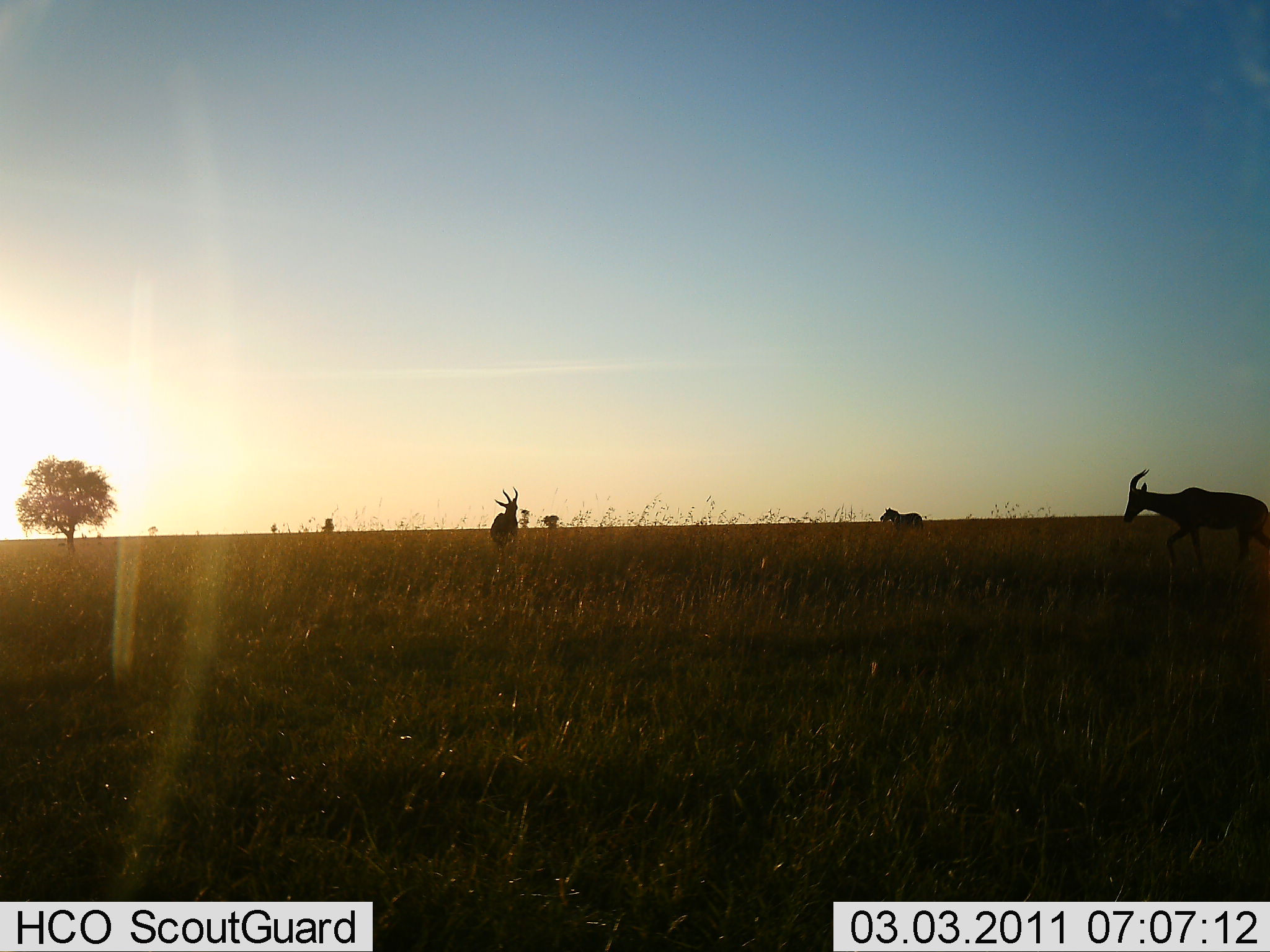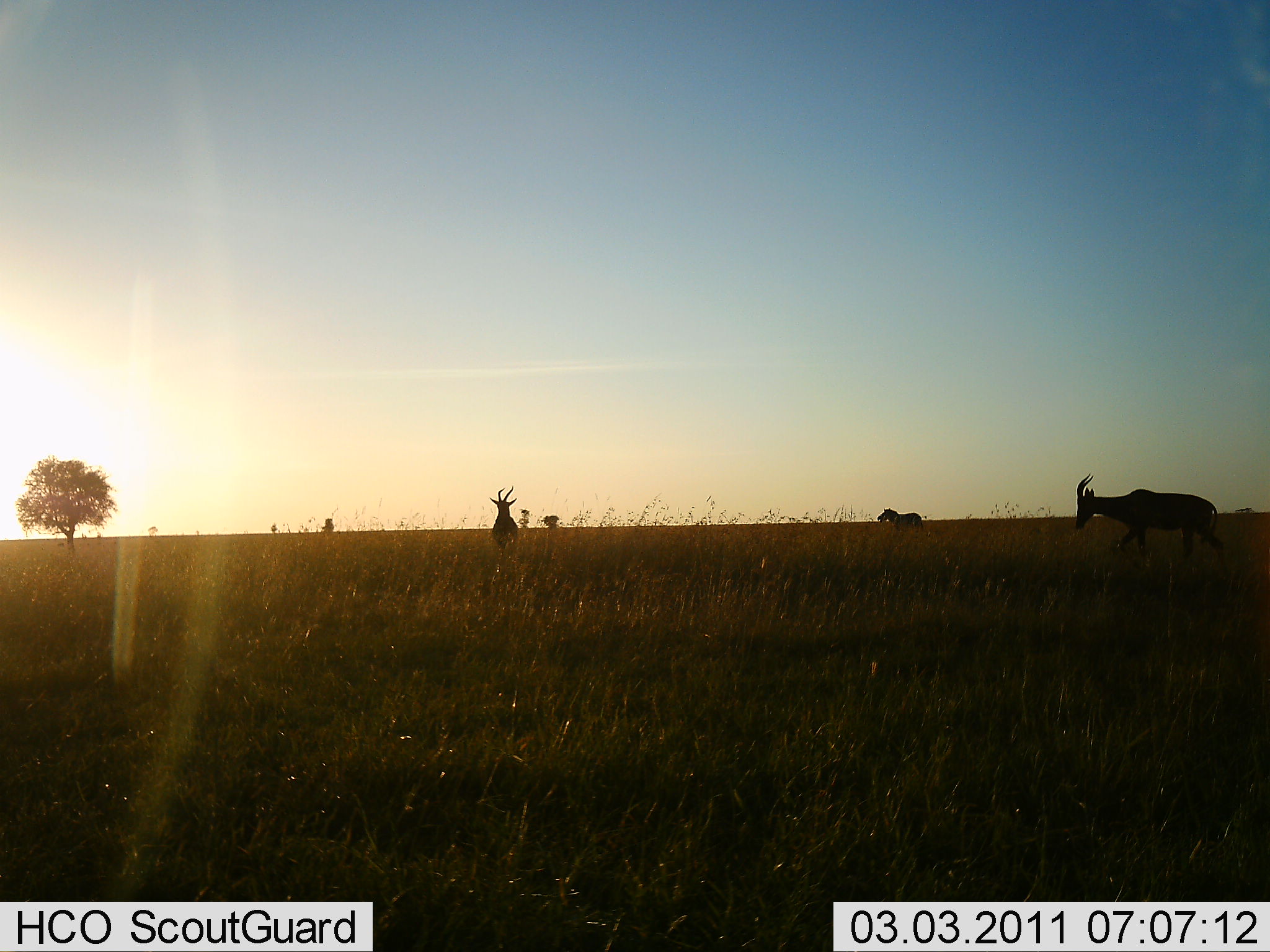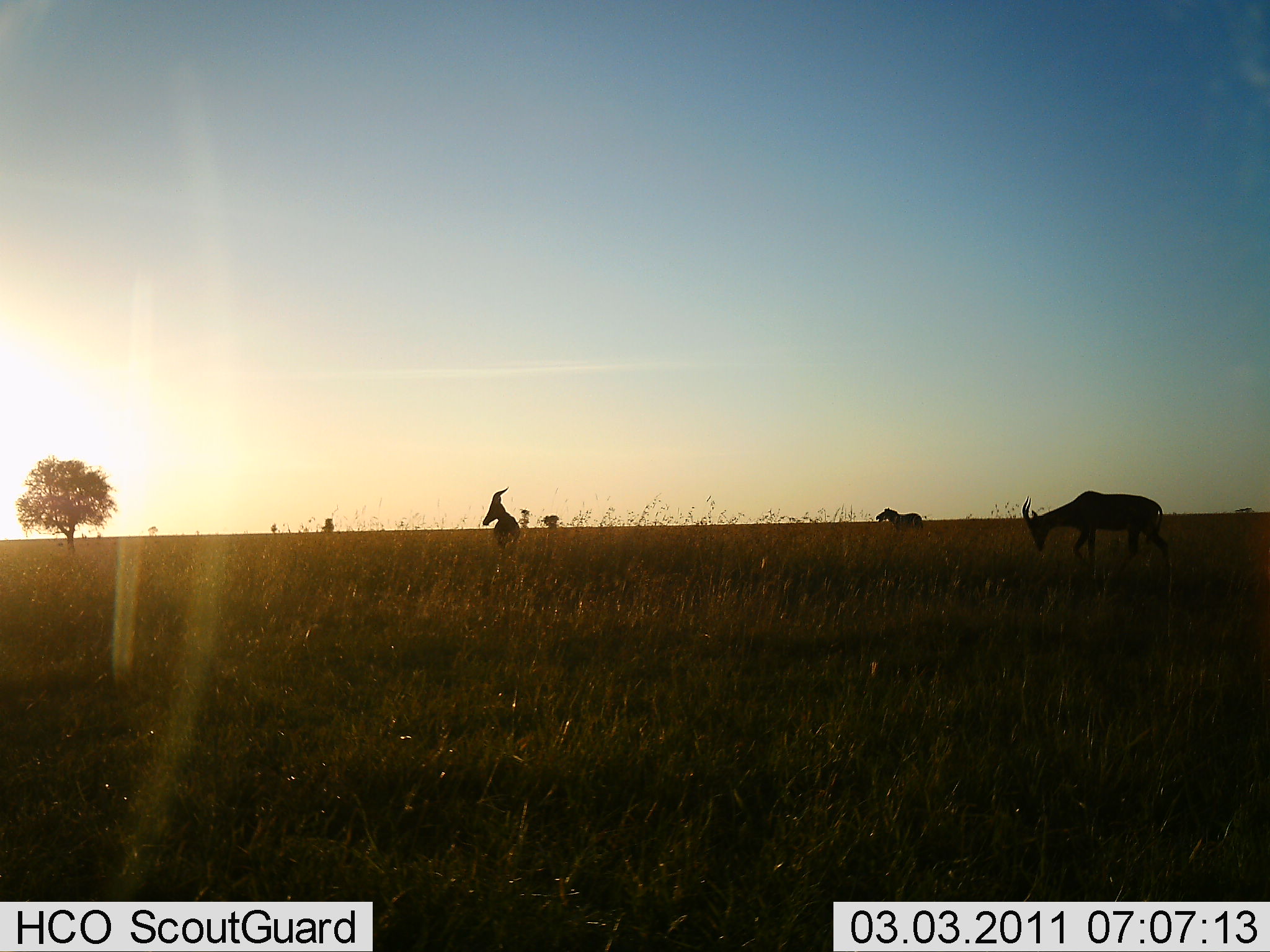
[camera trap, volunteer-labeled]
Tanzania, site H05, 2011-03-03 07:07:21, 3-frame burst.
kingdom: Animalia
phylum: Chordata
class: Mammalia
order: Artiodactyla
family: Bovidae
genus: Alcelaphus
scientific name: Alcelaphus buselaphus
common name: hartebeest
Hartebeest (Alcelaphus buselaphus), count 2. Behavior (volunteer vote fractions): standing 75%, resting 0%, moving 50%, interacting 0%. Young present (vote fraction): 0%. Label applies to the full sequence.